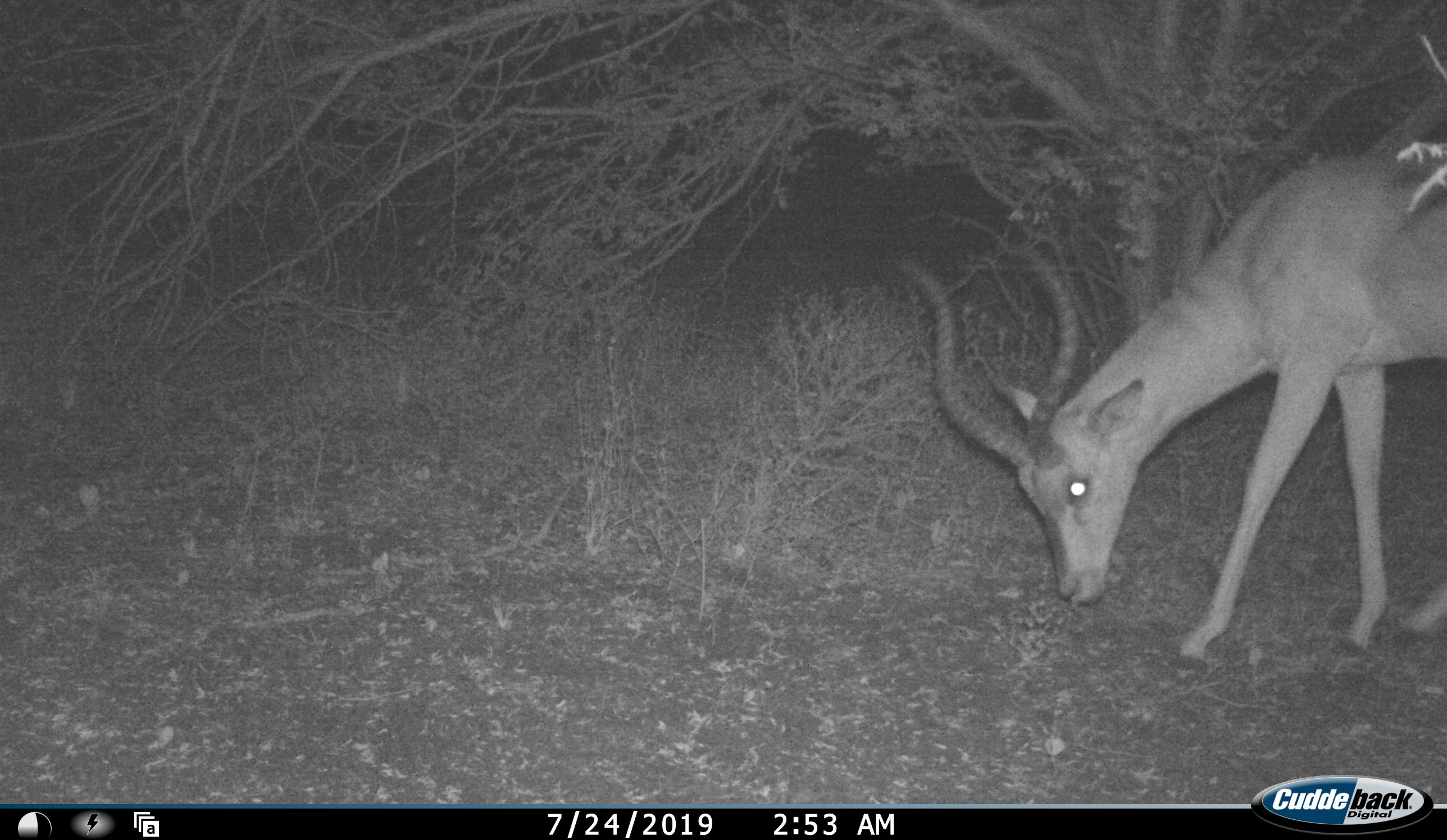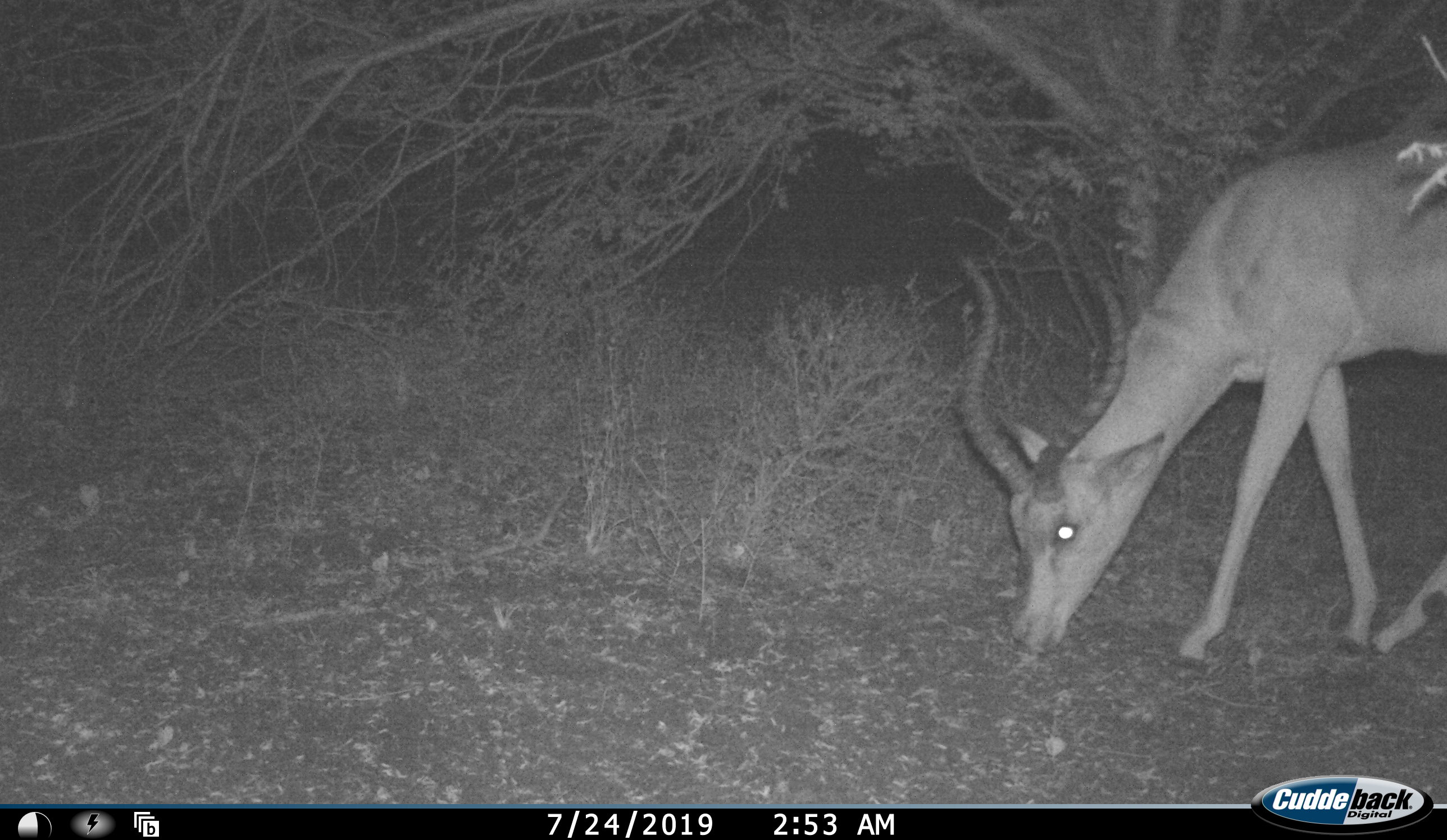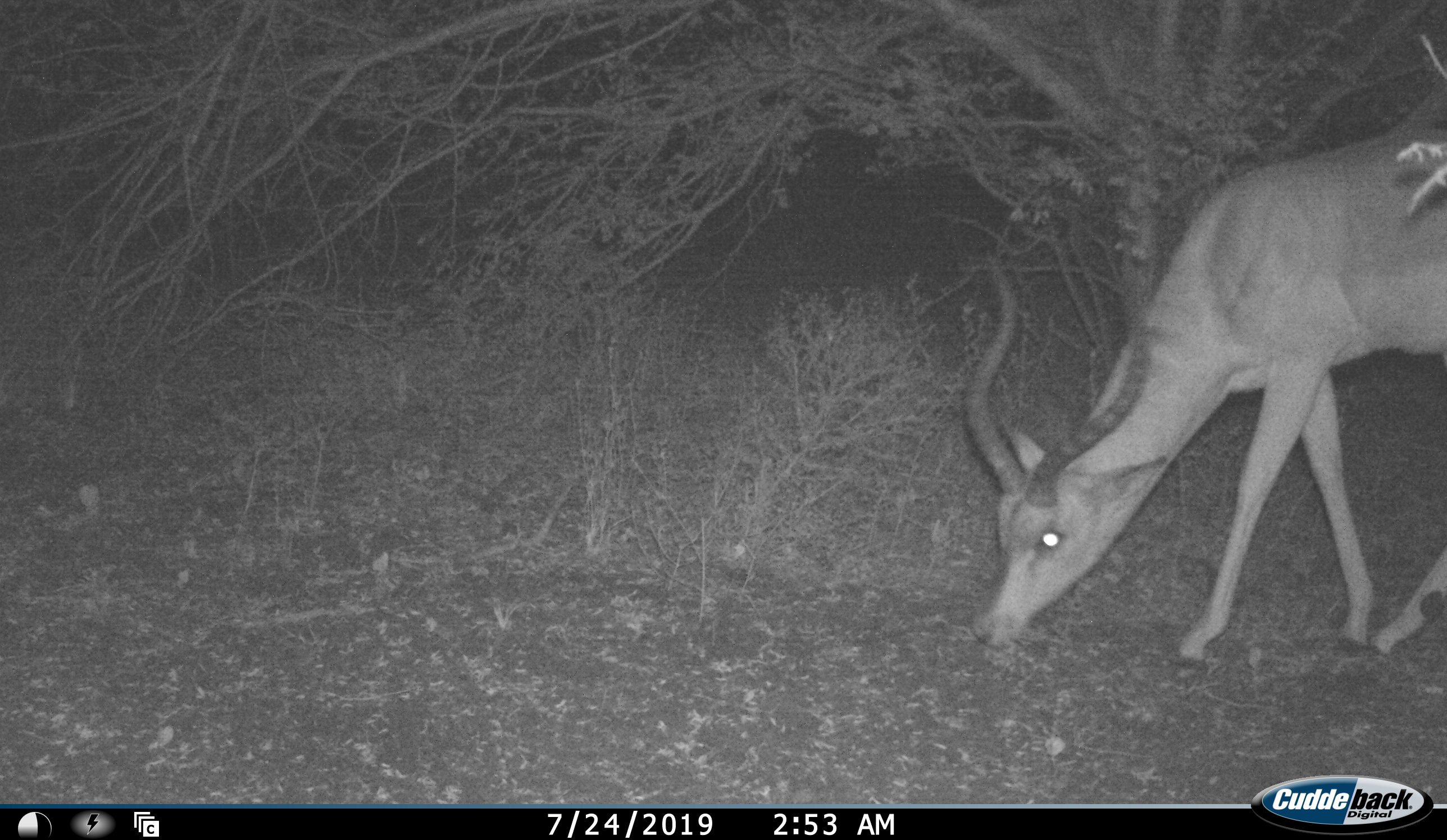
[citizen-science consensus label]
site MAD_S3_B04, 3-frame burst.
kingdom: Animalia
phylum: Chordata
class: Mammalia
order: Artiodactyla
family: Bovidae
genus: Aepyceros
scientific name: Aepyceros melampus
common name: impala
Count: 1.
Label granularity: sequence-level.